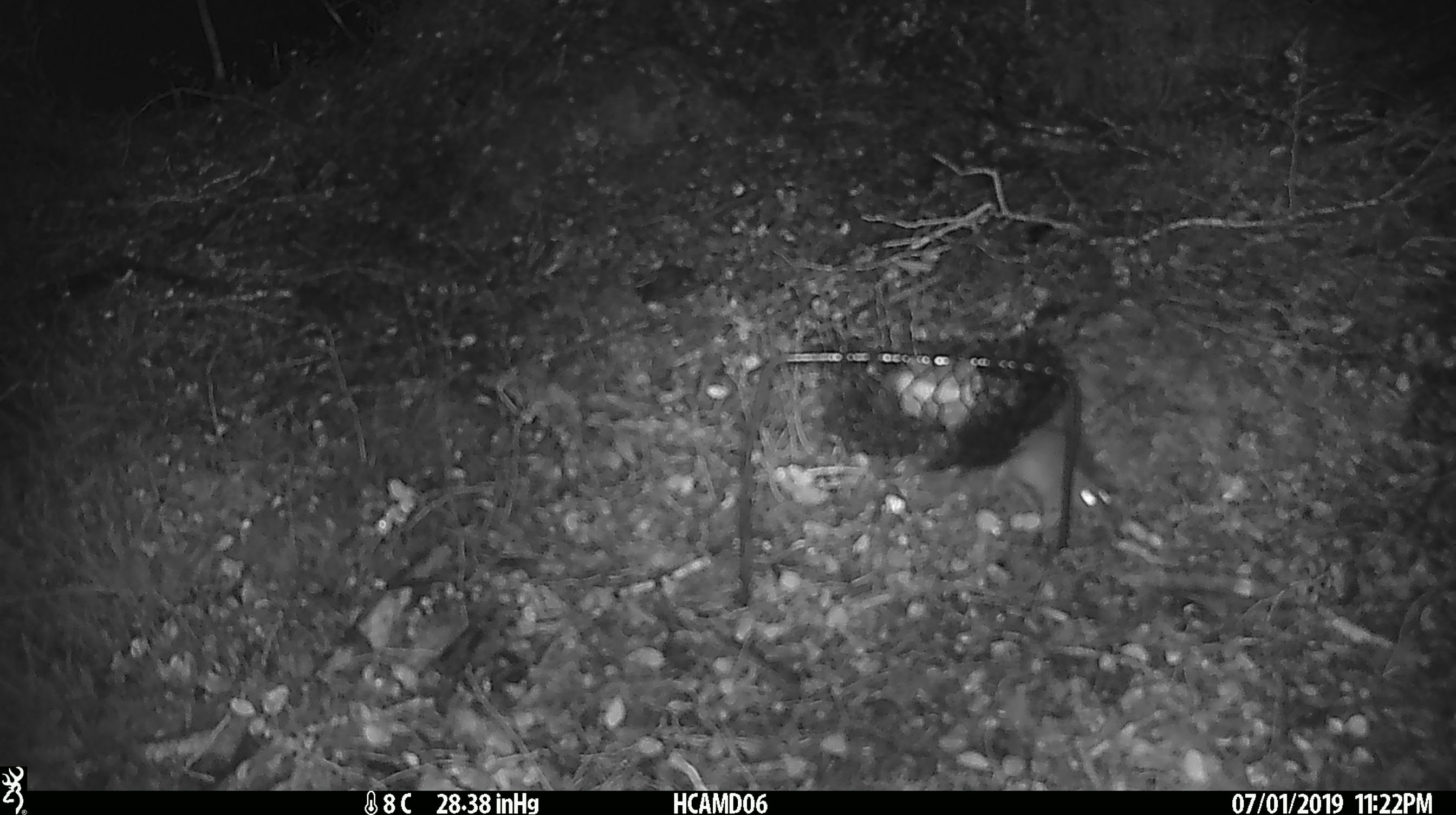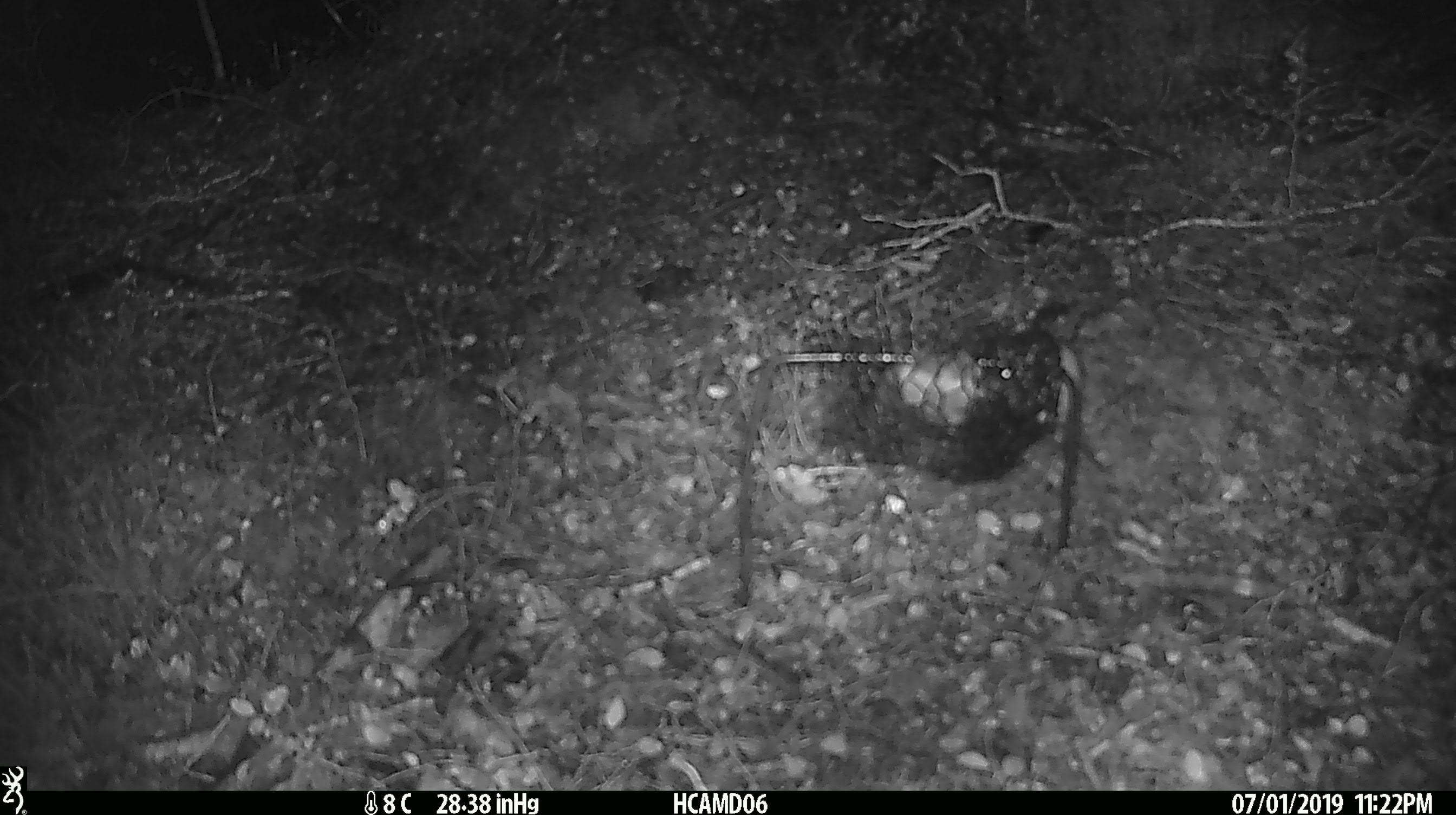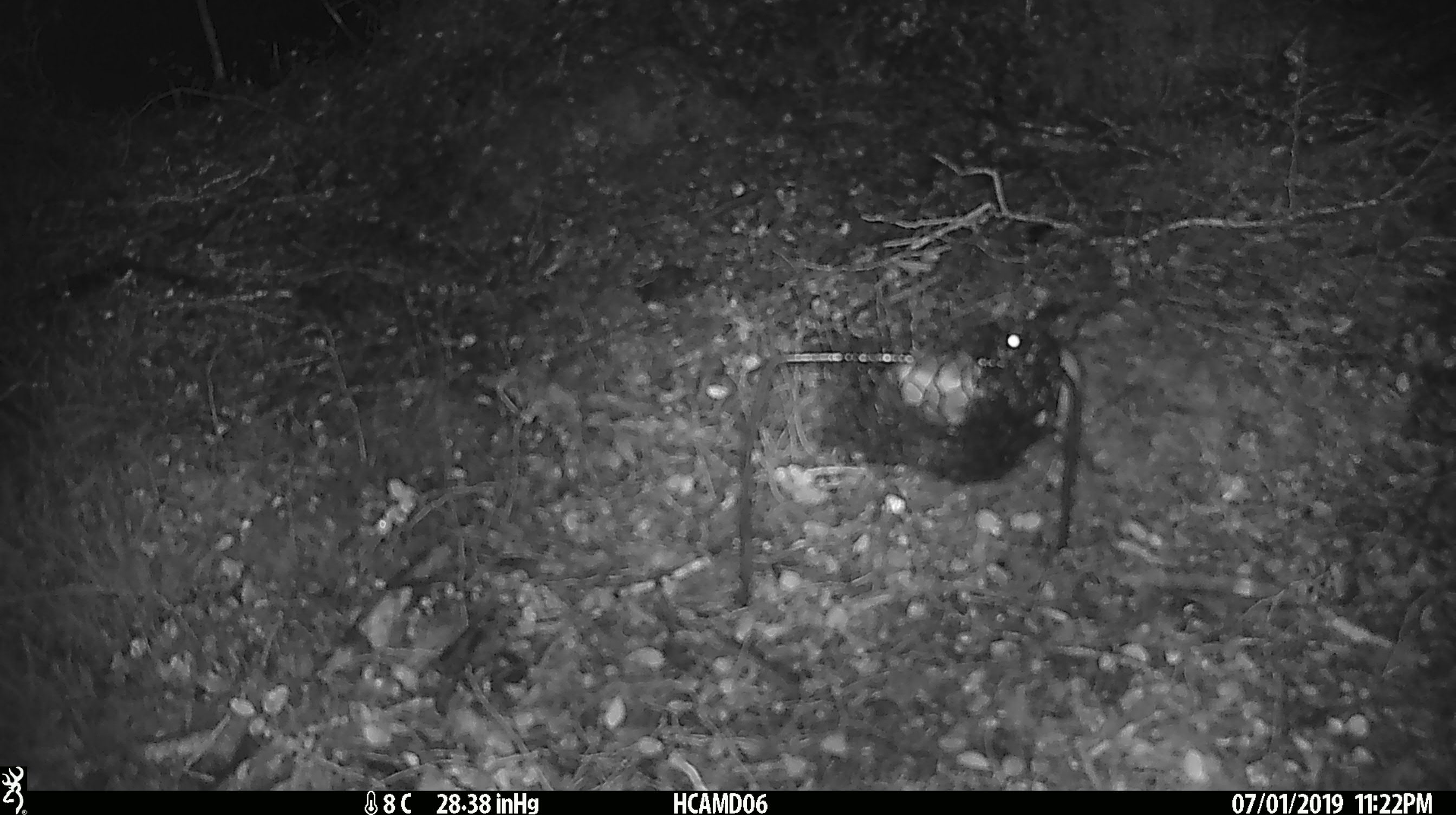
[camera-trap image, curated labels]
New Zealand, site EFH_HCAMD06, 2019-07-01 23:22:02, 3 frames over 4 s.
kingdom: Animalia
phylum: Chordata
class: Mammalia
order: Rodentia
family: Muridae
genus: Mus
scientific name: Mus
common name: mouse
Mouse (Mus).